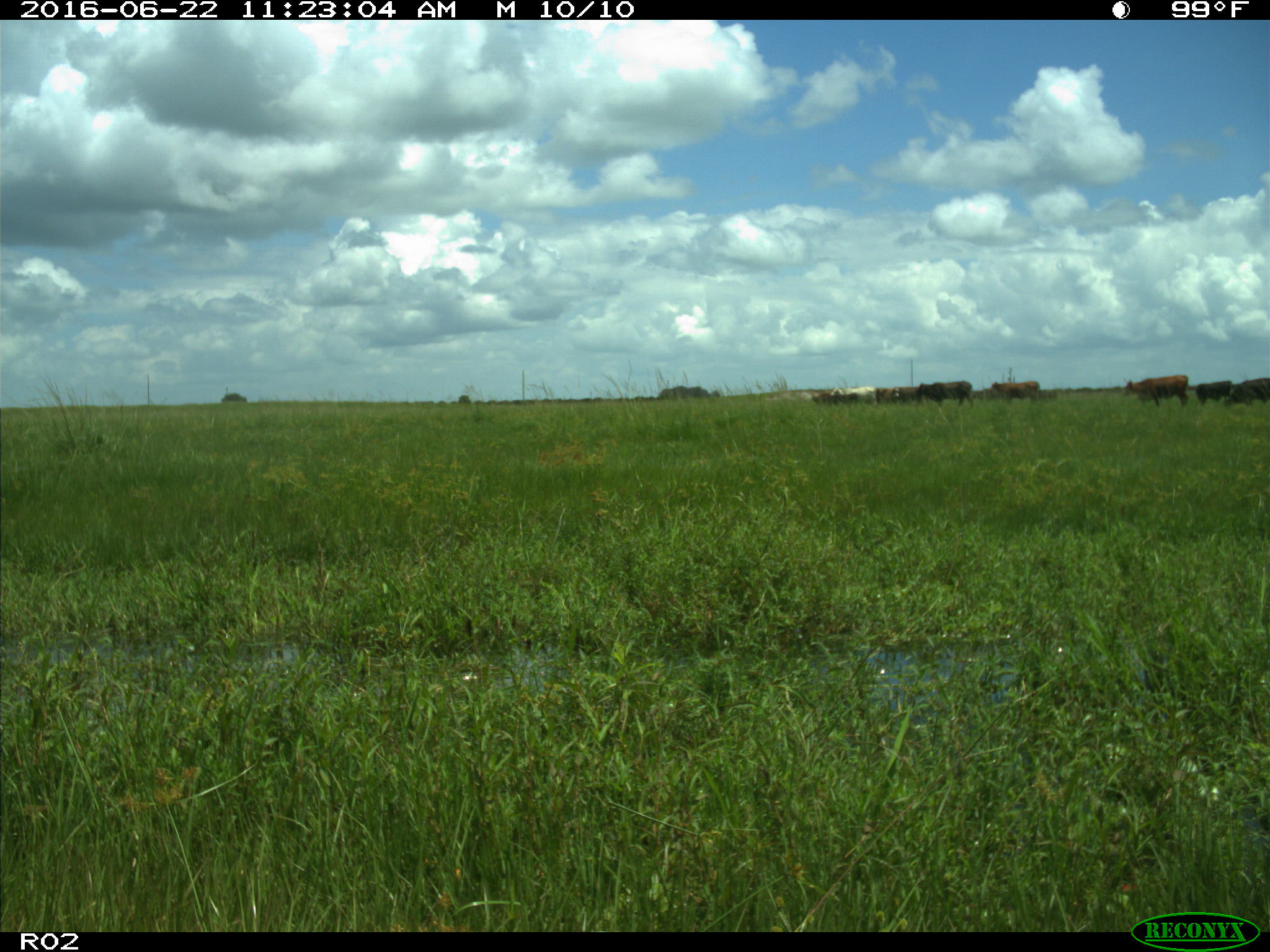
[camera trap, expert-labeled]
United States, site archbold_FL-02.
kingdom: Animalia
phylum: Chordata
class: Mammalia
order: Artiodactyla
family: Bovidae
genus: Bos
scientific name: Bos taurus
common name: domestic cow